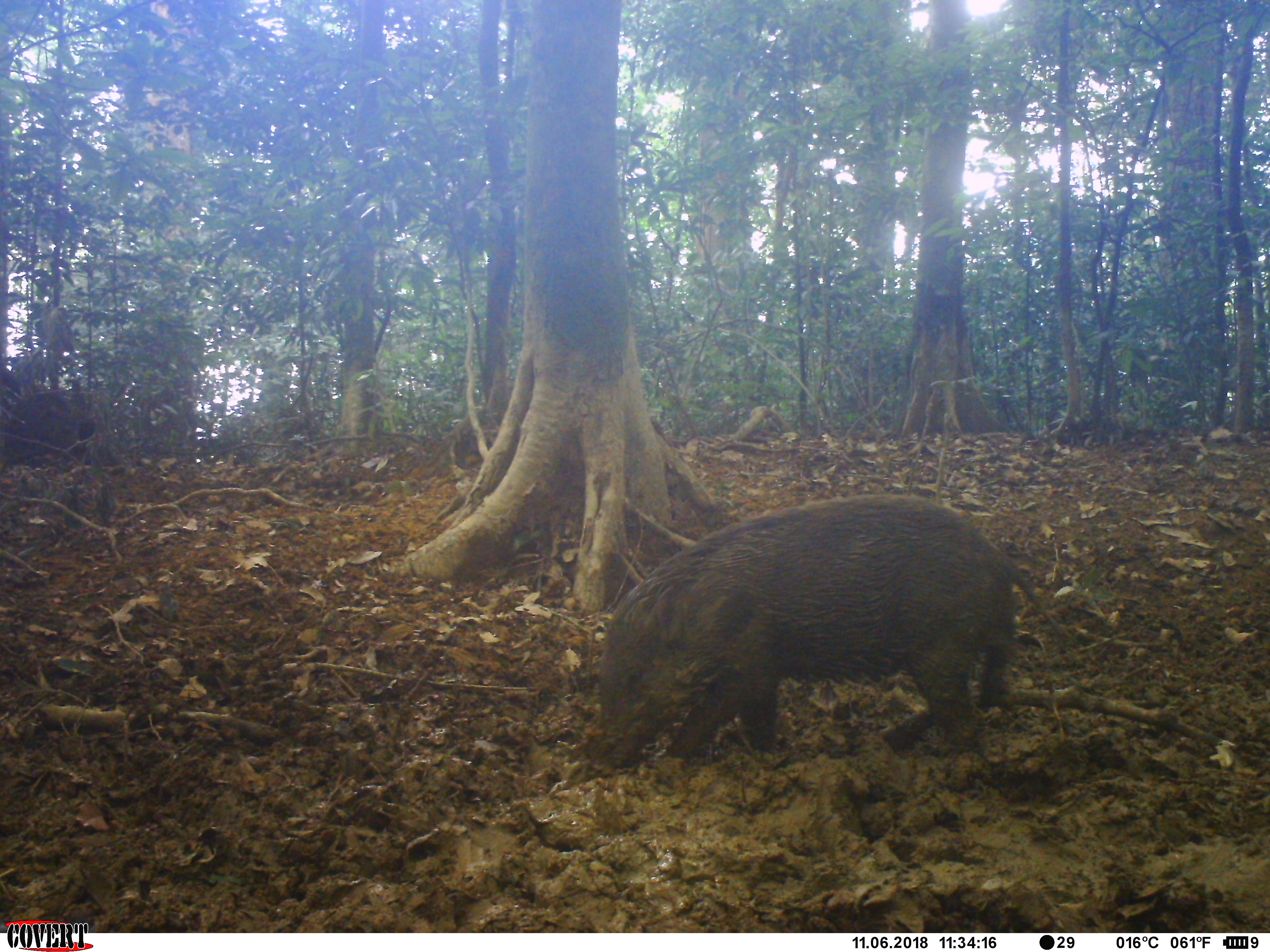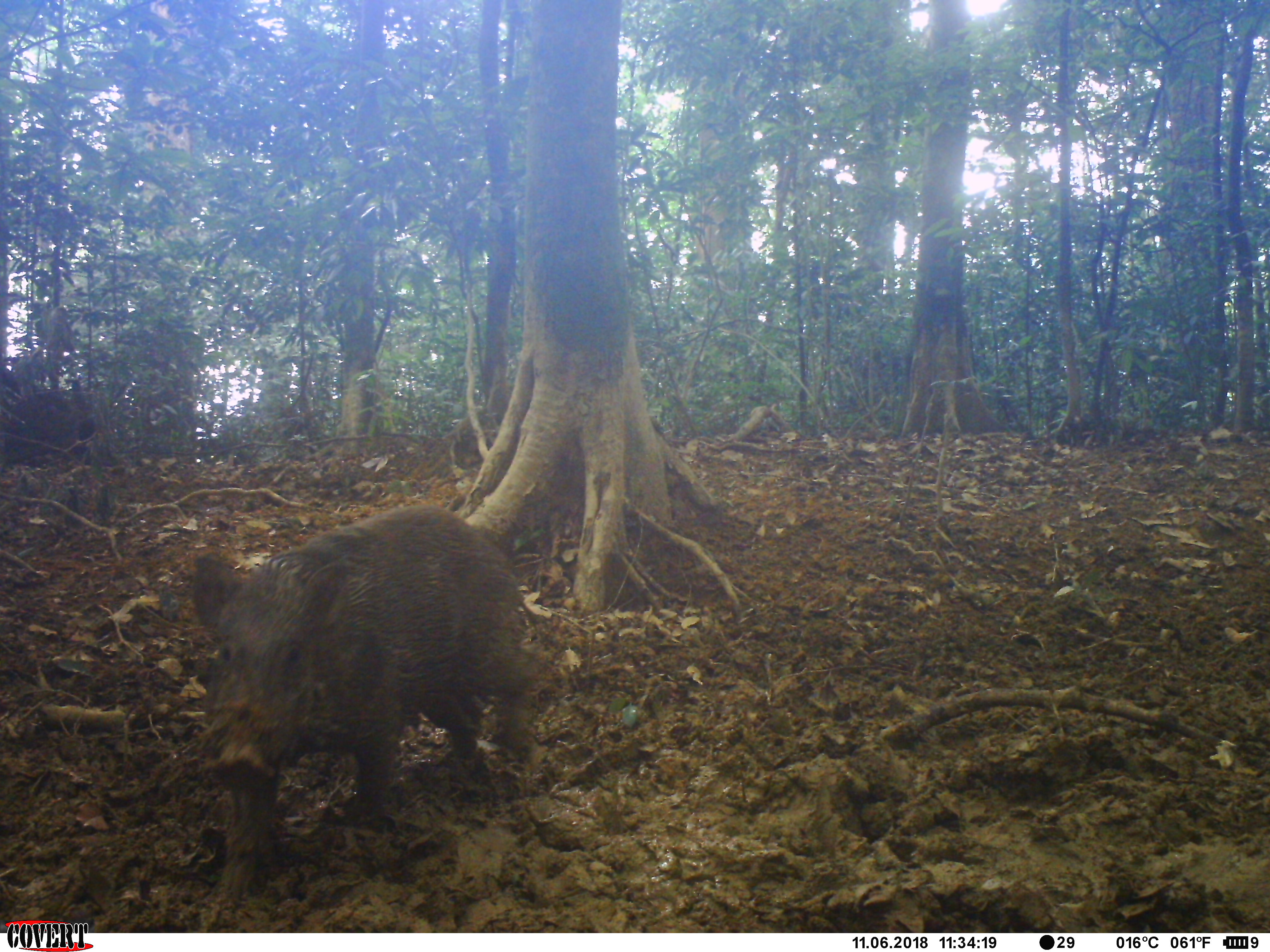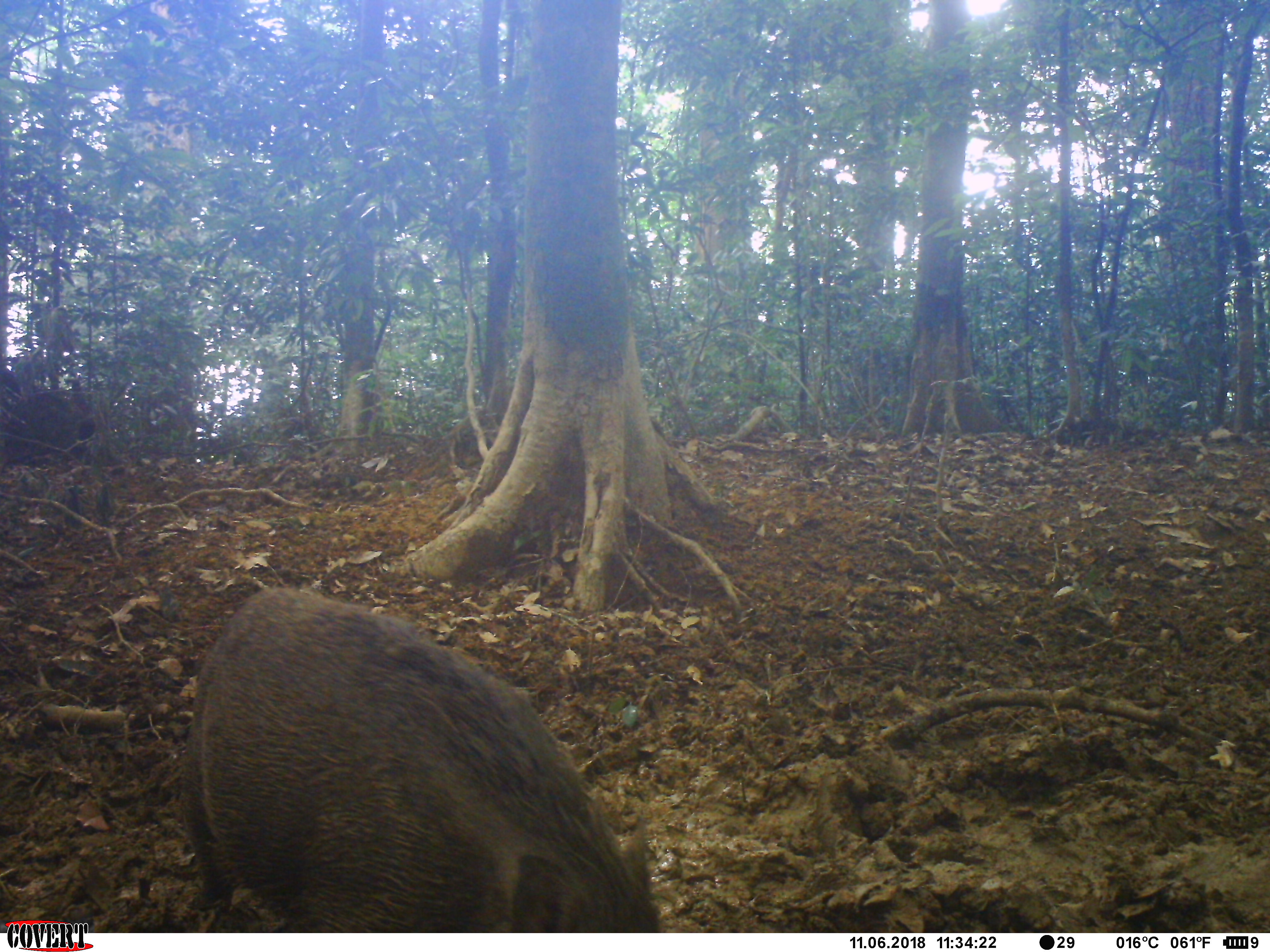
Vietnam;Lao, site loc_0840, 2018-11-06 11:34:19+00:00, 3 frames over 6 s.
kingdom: Animalia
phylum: Chordata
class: Mammalia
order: Artiodactyla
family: Suidae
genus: Sus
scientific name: Sus scrofa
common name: eurasian wild pig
Eurasian wild pig (Sus scrofa). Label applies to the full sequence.